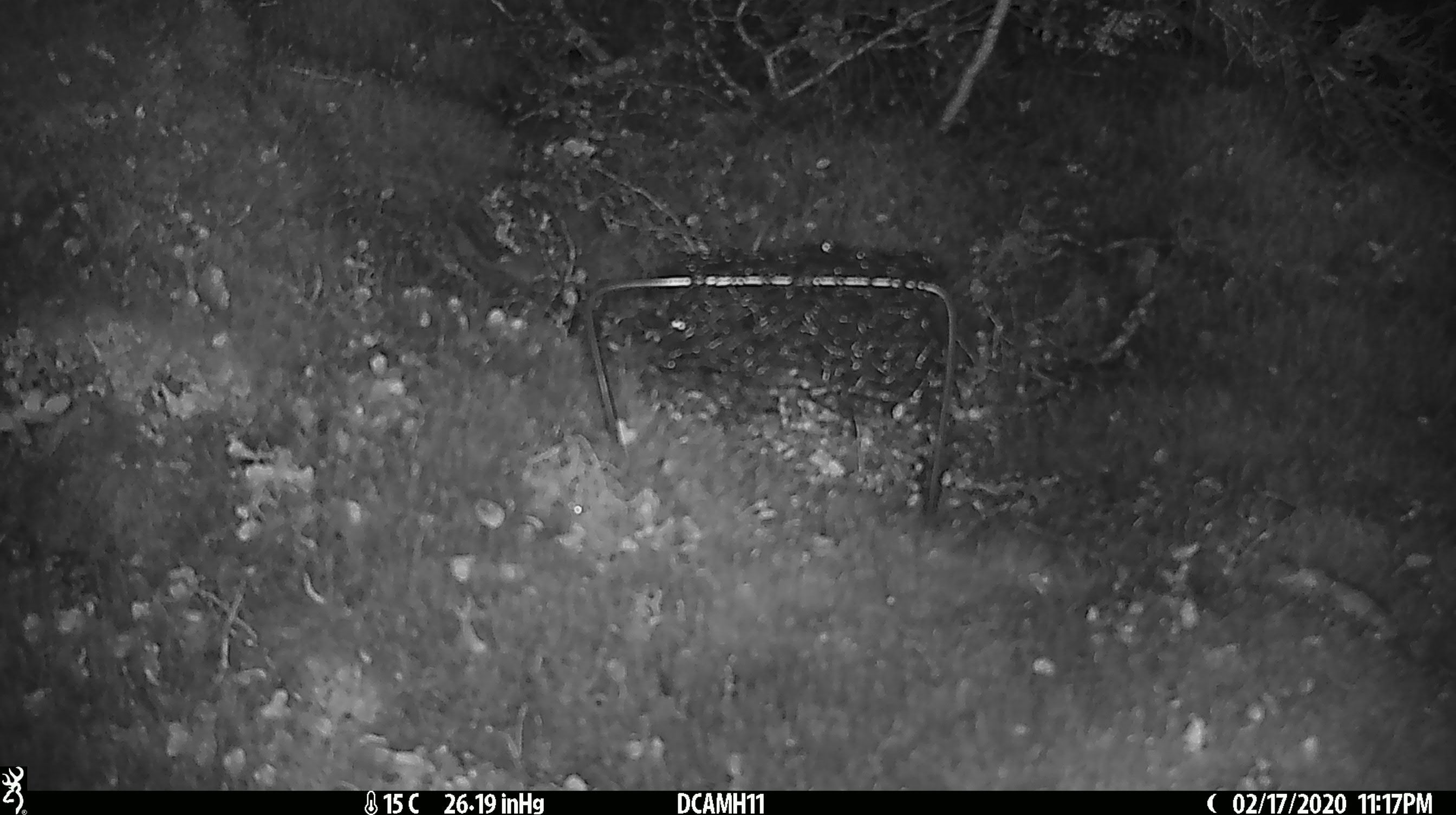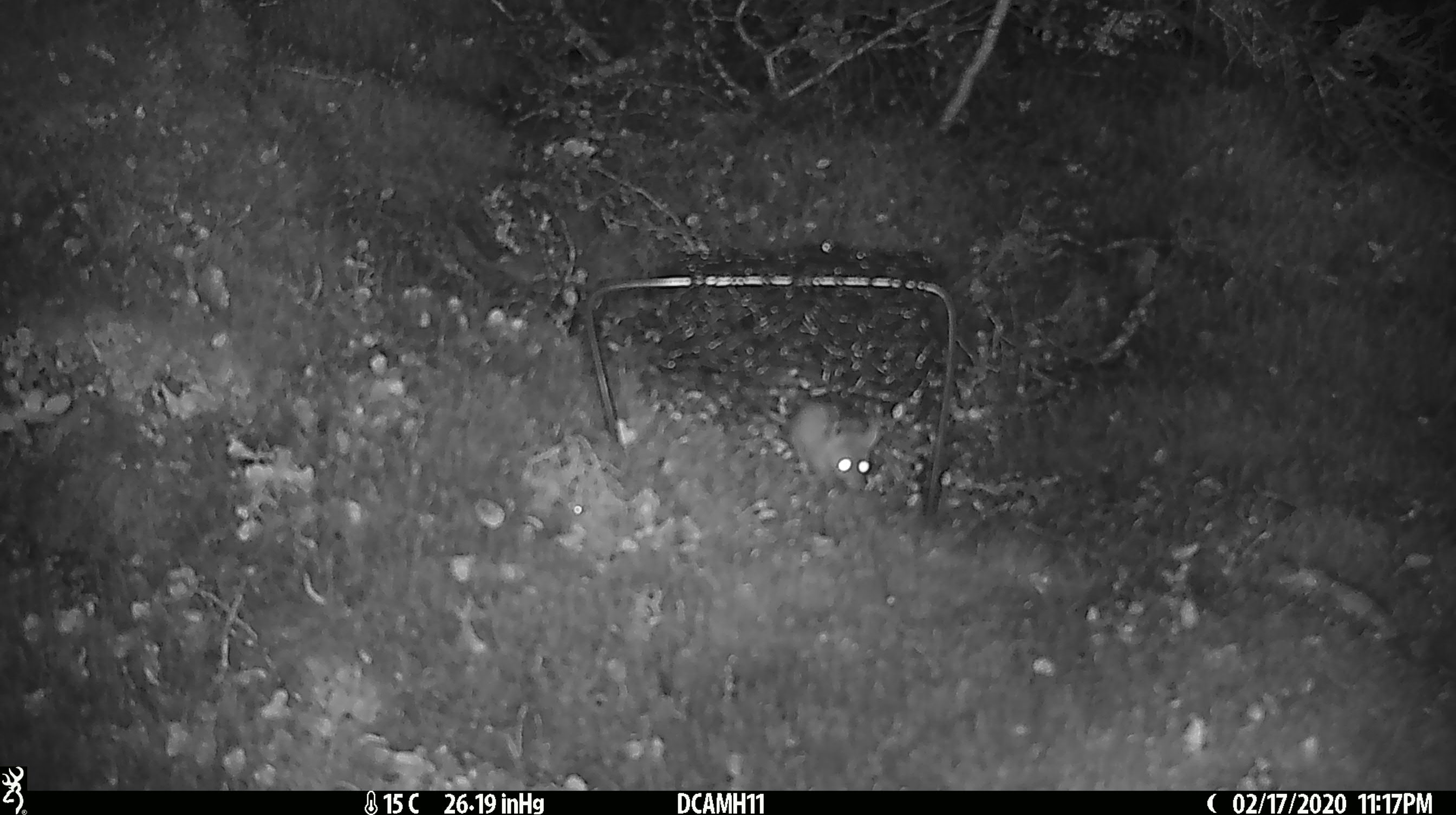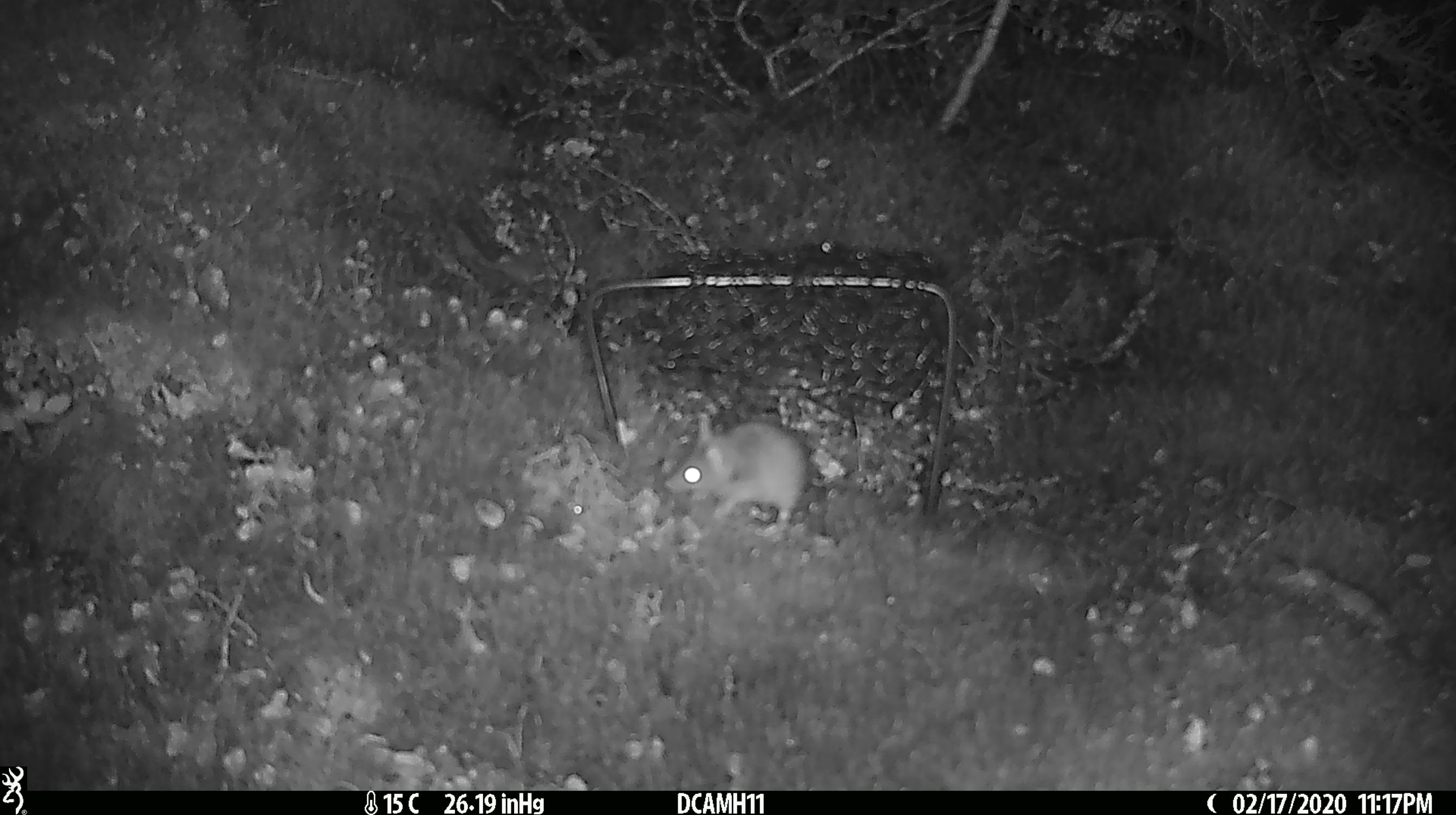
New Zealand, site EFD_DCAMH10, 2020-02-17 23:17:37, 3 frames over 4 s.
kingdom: Animalia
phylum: Chordata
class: Mammalia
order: Rodentia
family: Muridae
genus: Mus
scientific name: Mus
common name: mouse